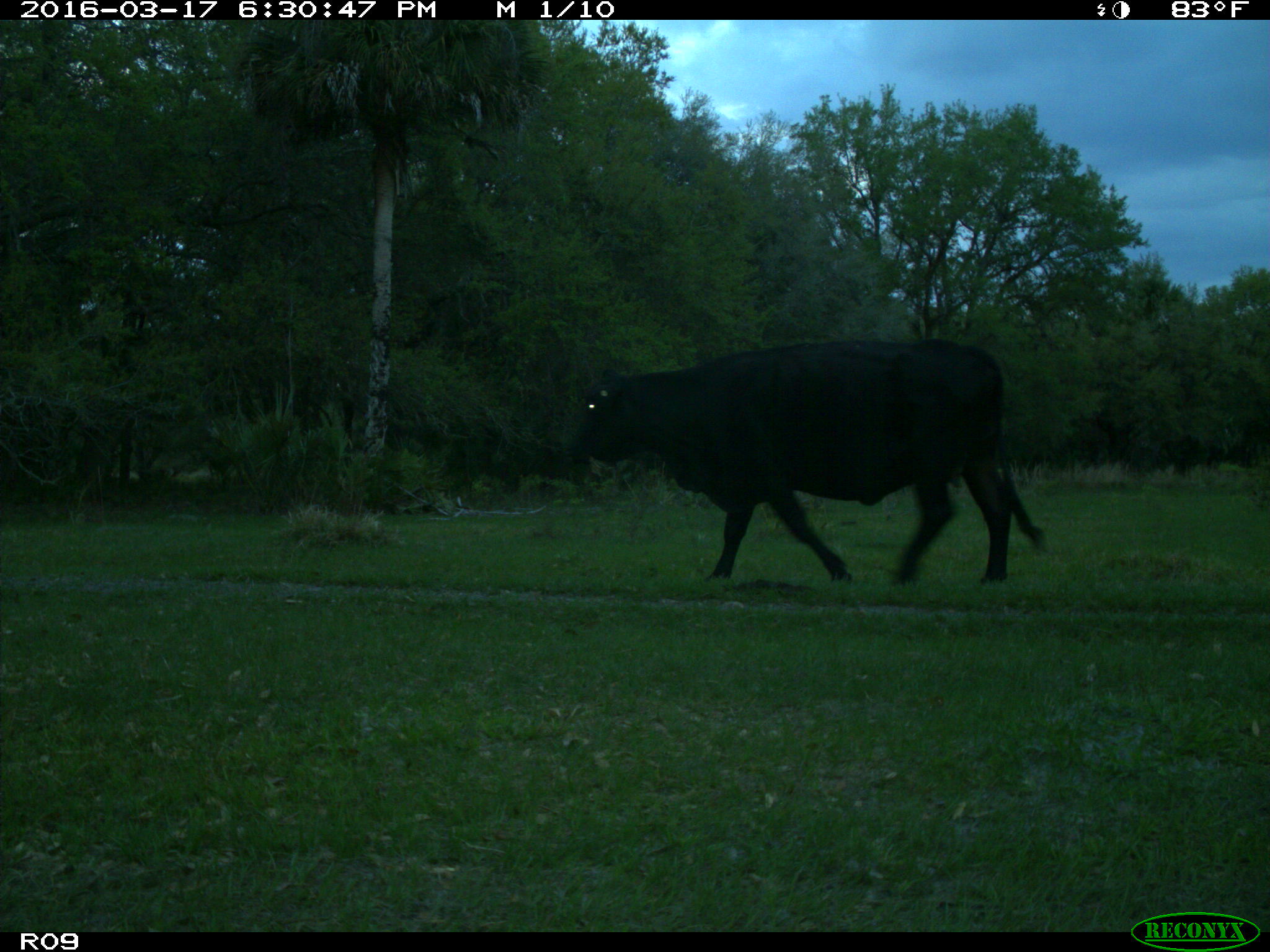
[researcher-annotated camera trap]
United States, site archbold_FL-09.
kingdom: Animalia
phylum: Chordata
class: Mammalia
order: Artiodactyla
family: Bovidae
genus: Bos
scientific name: Bos taurus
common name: domestic cow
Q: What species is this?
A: Bos taurus (domestic cow).